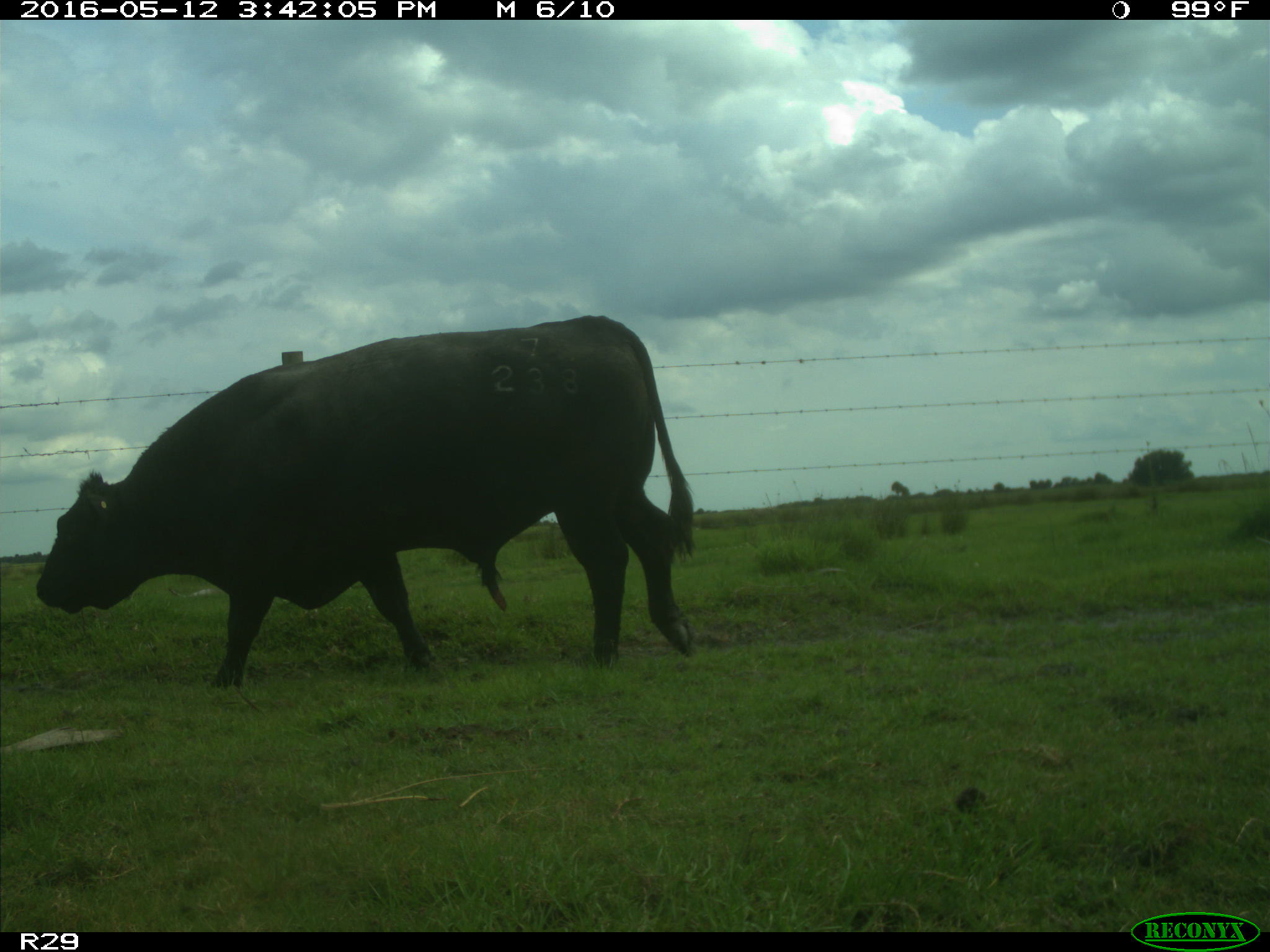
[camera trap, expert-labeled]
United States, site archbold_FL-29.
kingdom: Animalia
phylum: Chordata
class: Mammalia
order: Artiodactyla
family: Bovidae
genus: Bos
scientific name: Bos taurus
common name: domestic cow